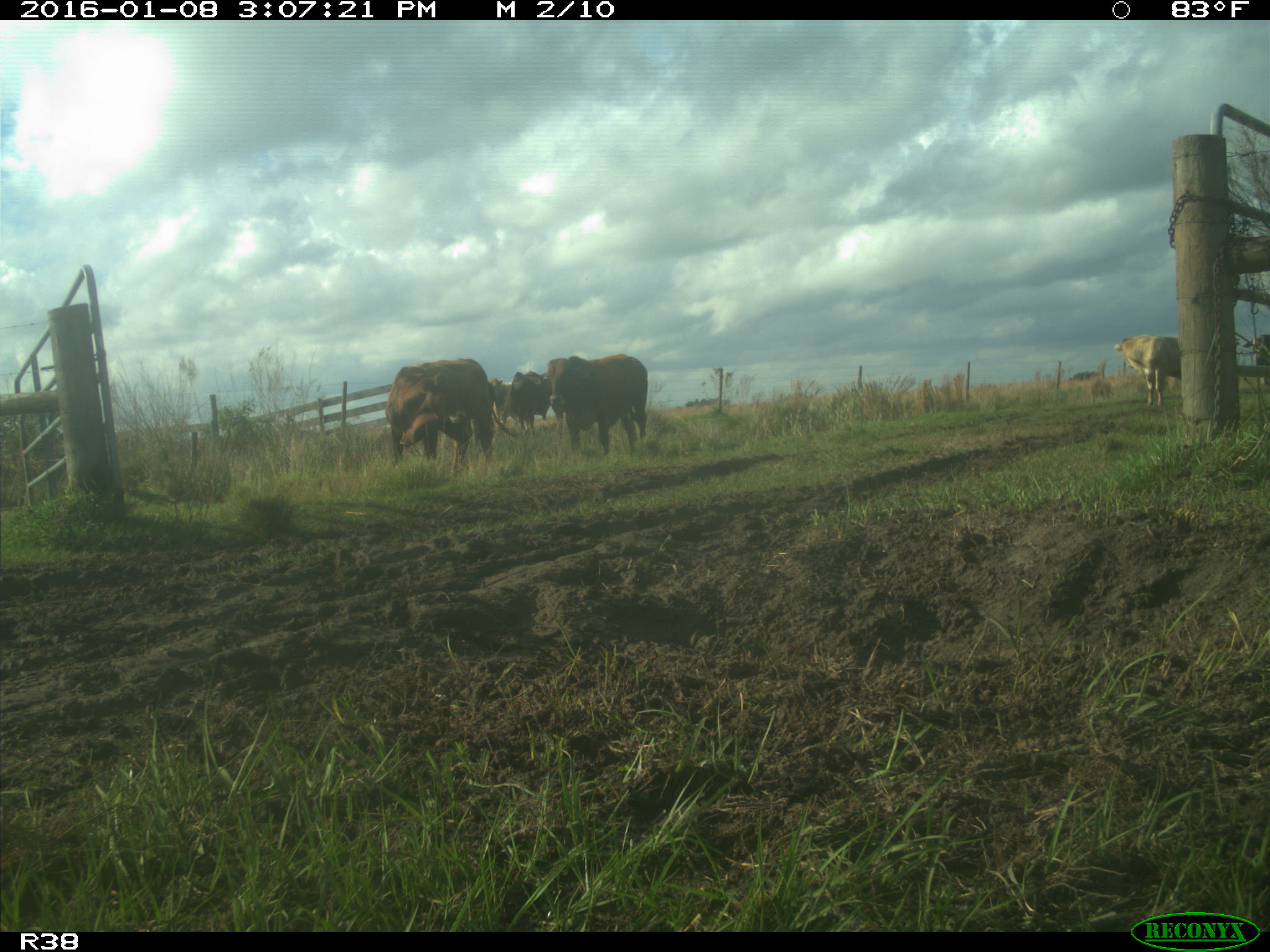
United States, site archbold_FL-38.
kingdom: Animalia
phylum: Chordata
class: Mammalia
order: Artiodactyla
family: Bovidae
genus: Bos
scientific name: Bos taurus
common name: domestic cow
Bos taurus (domestic cow).